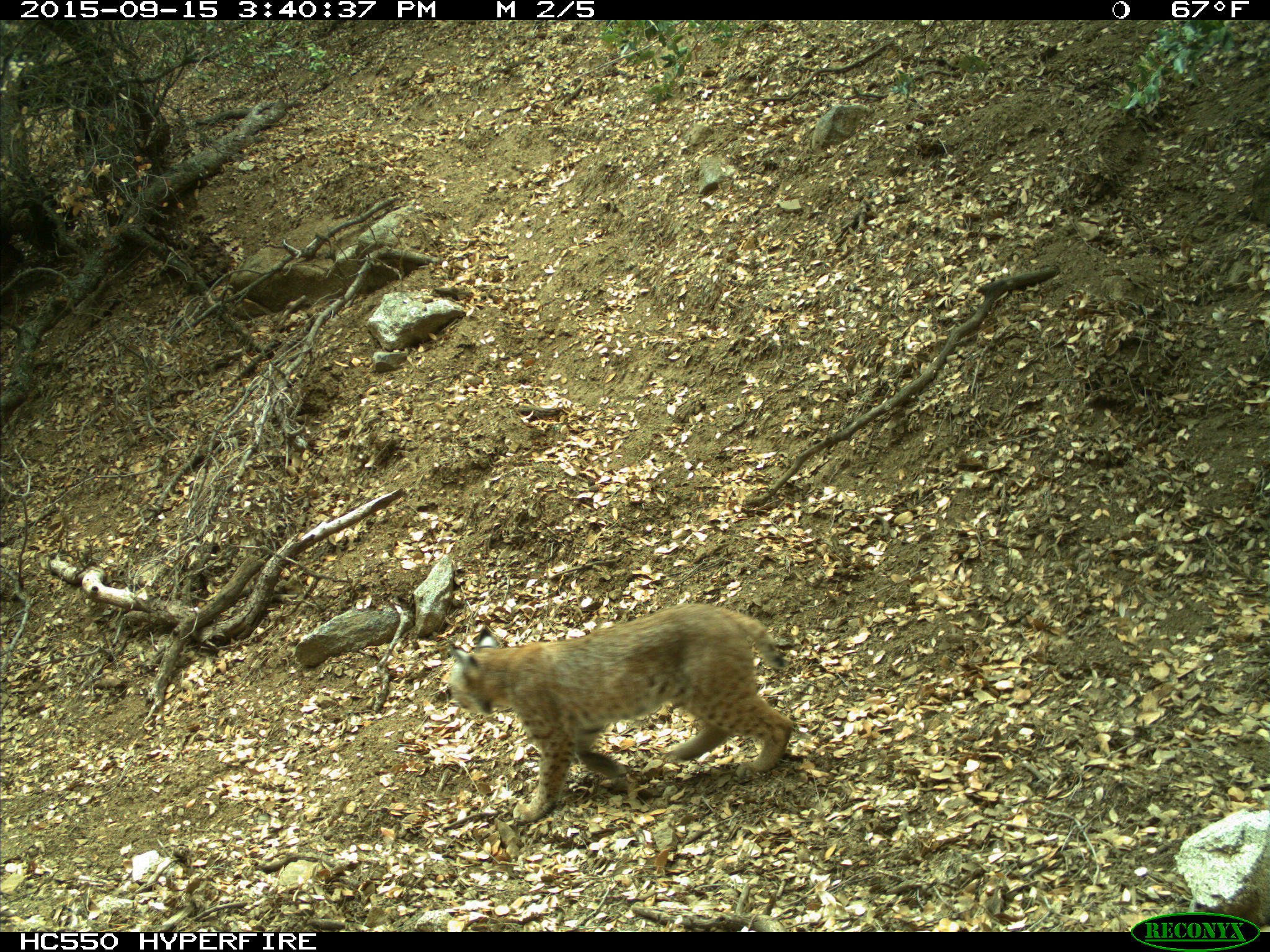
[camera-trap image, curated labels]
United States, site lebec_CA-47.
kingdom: Animalia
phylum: Chordata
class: Mammalia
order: Carnivora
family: Felidae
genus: Lynx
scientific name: Lynx rufus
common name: bobcat